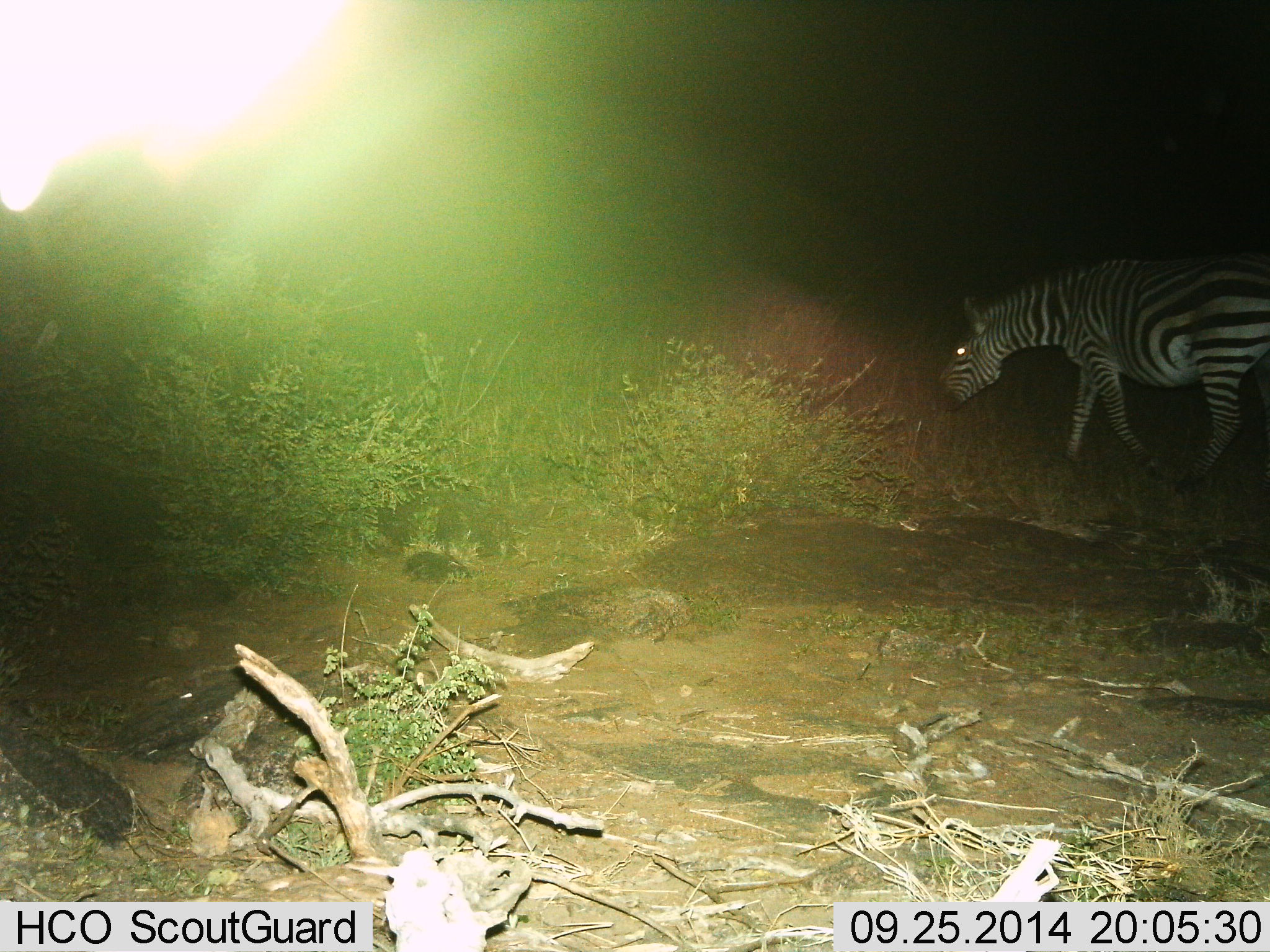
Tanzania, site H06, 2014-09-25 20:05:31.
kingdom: Animalia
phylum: Chordata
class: Mammalia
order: Perissodactyla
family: Equidae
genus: Equus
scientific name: Equus quagga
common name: plains zebra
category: zebra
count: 1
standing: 10%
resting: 0%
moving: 50%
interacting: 0%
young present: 0%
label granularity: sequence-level